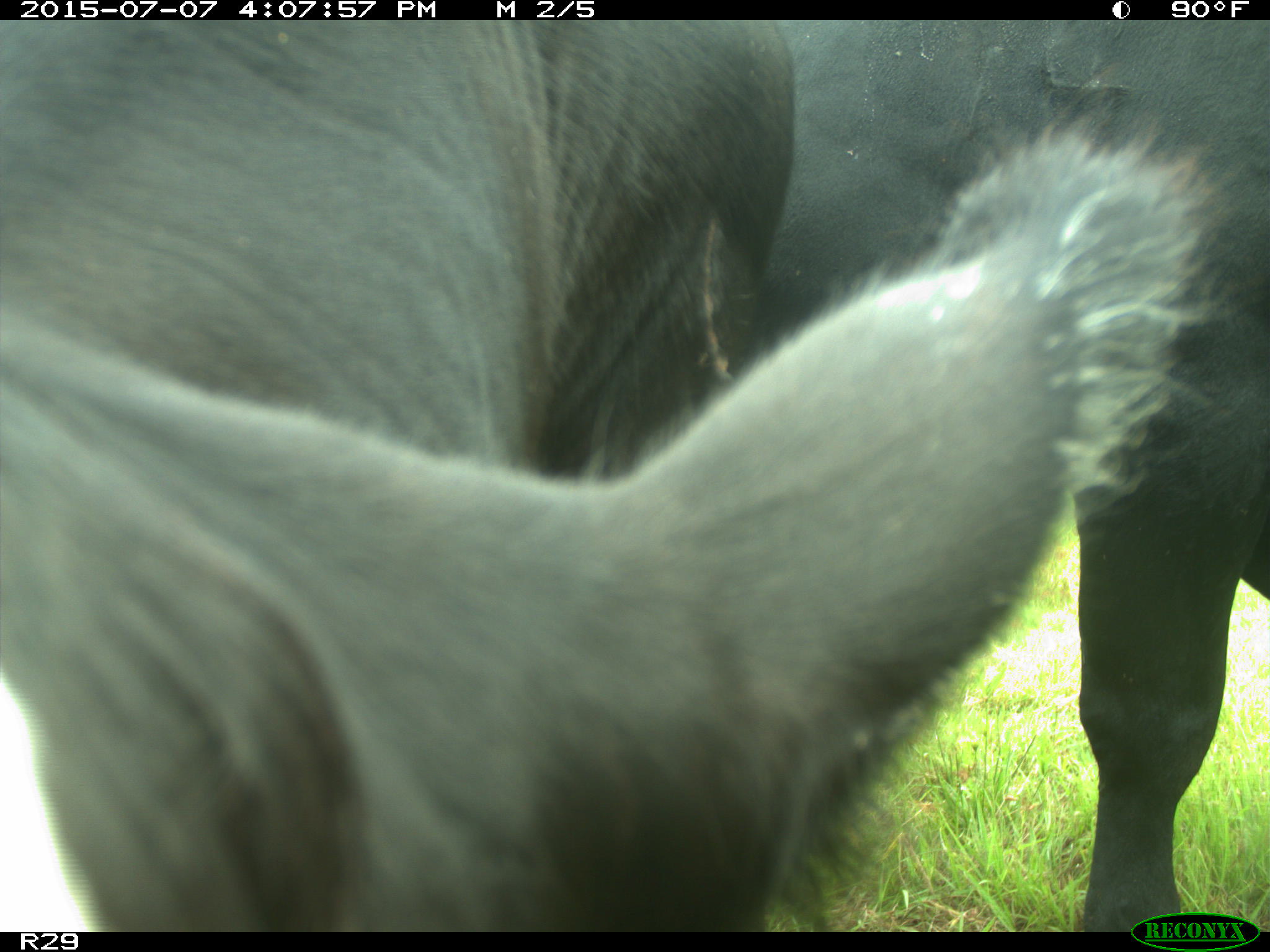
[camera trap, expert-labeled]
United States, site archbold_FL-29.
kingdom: Animalia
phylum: Chordata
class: Mammalia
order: Artiodactyla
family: Bovidae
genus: Bos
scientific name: Bos taurus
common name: domestic cow